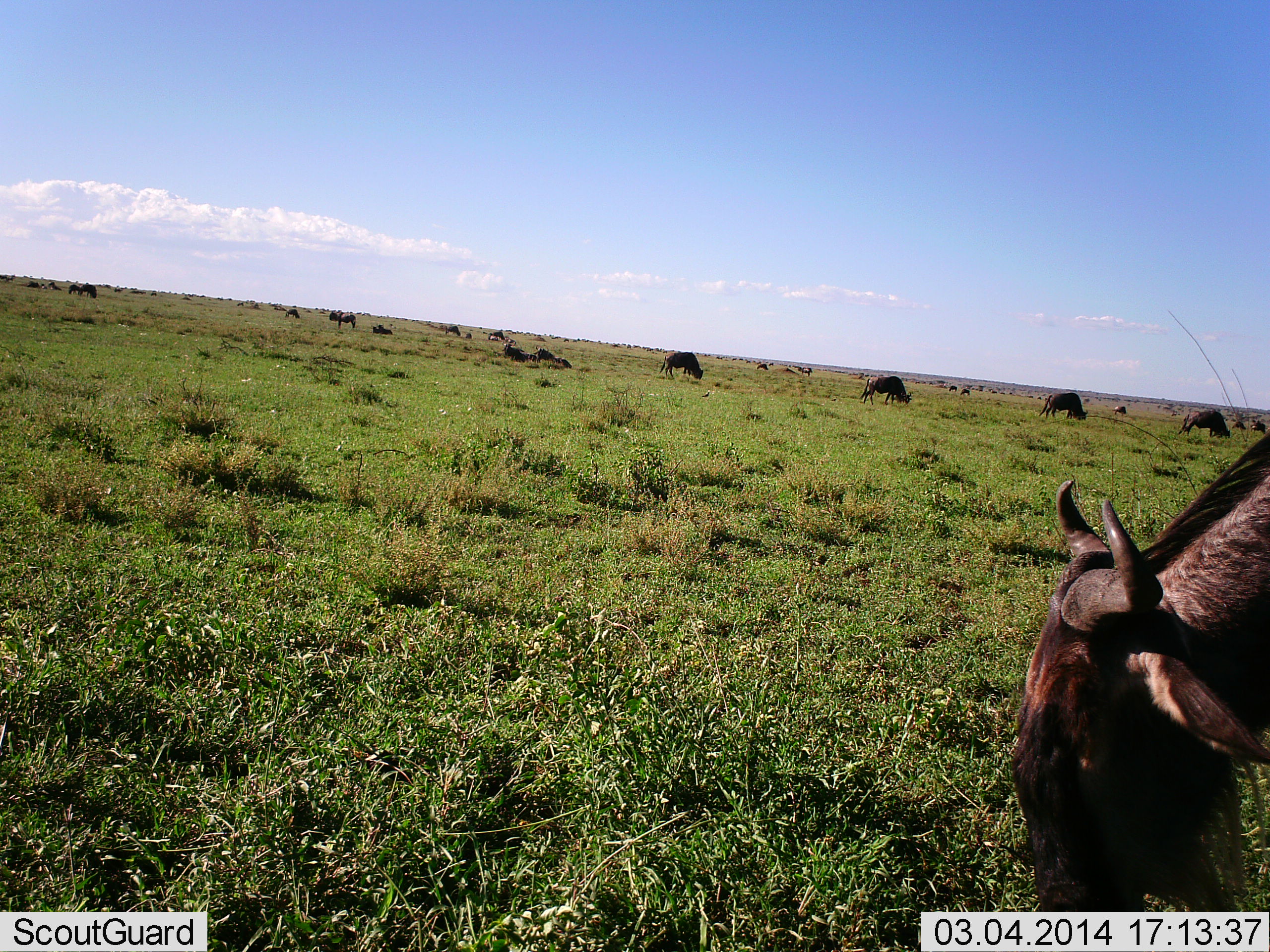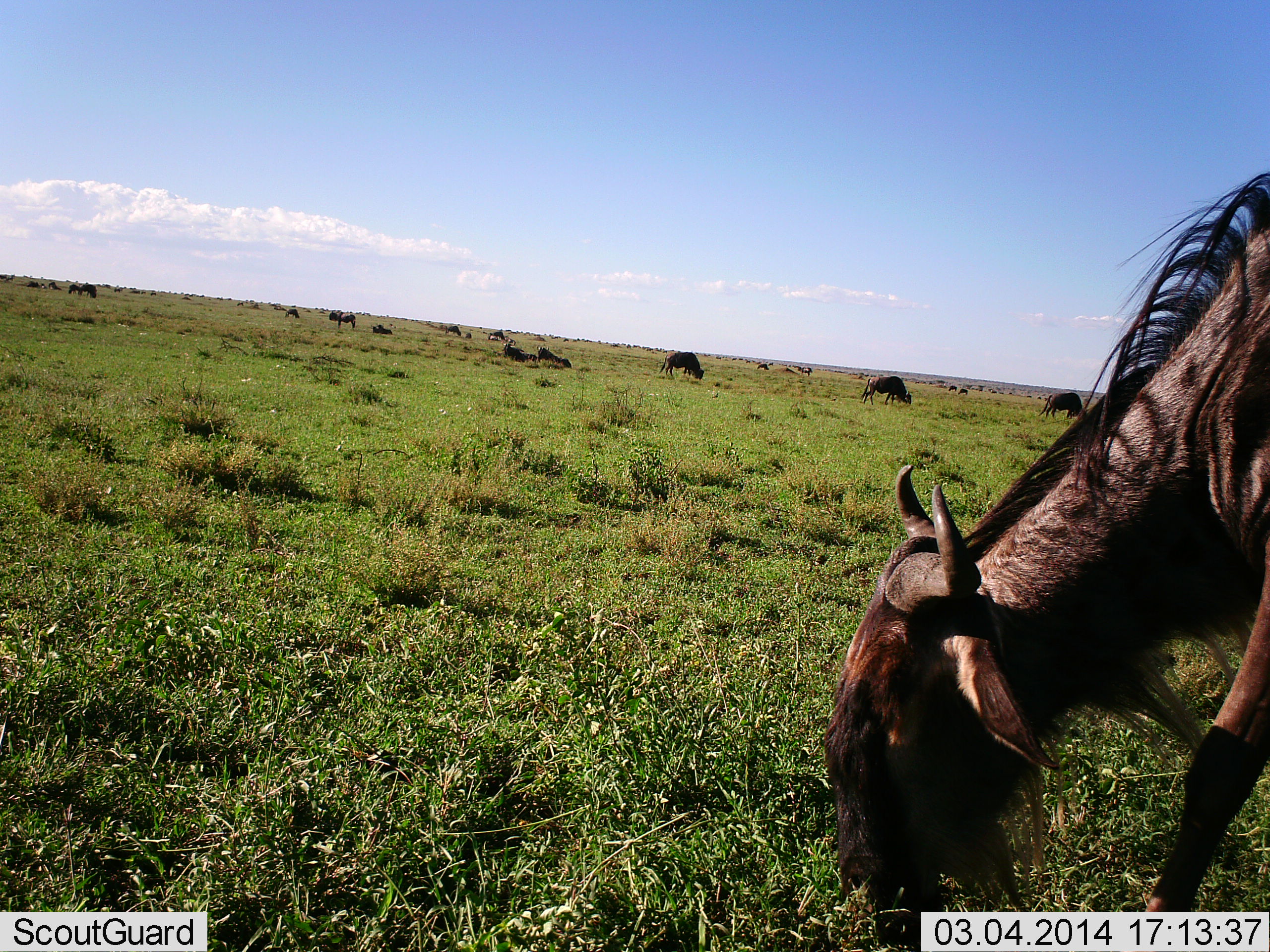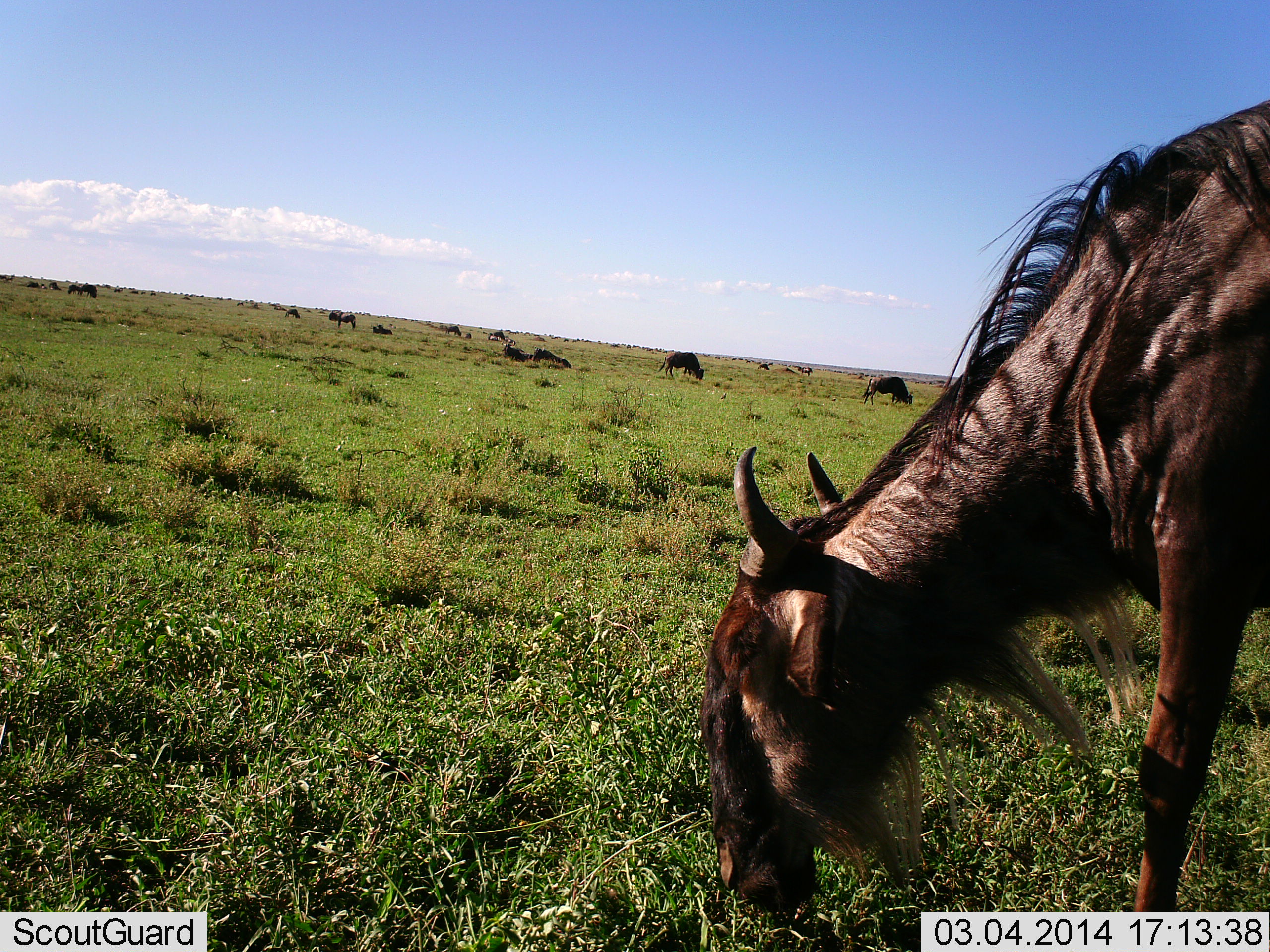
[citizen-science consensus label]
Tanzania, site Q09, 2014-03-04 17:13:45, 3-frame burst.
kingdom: Animalia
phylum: Chordata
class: Mammalia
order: Artiodactyla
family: Bovidae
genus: Connochaetes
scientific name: Connochaetes taurinus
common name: blue wildebeest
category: wildebeest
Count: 11-50.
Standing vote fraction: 30%.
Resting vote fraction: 30%.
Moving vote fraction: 40%.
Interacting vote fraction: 0%.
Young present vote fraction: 0%.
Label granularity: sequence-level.